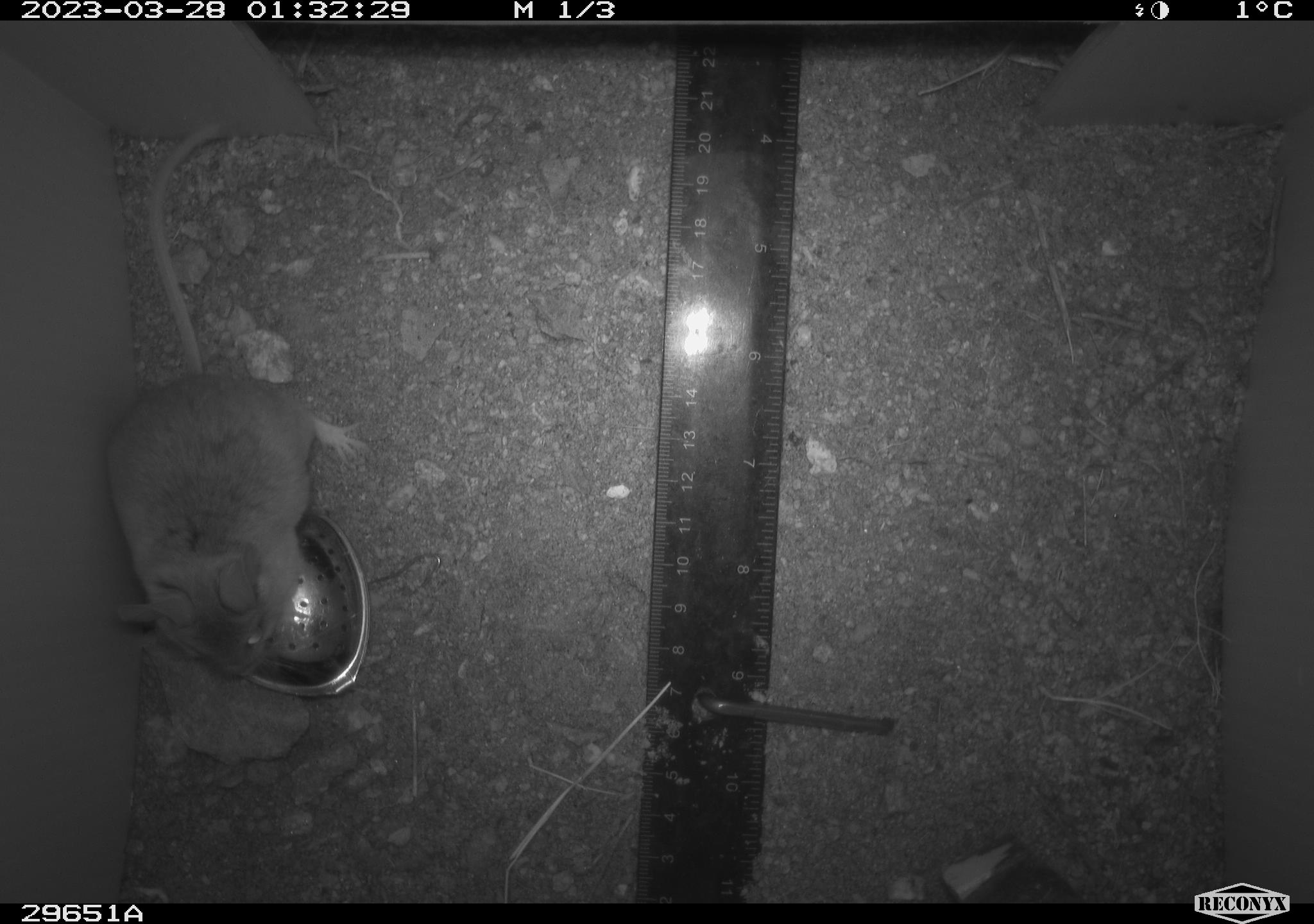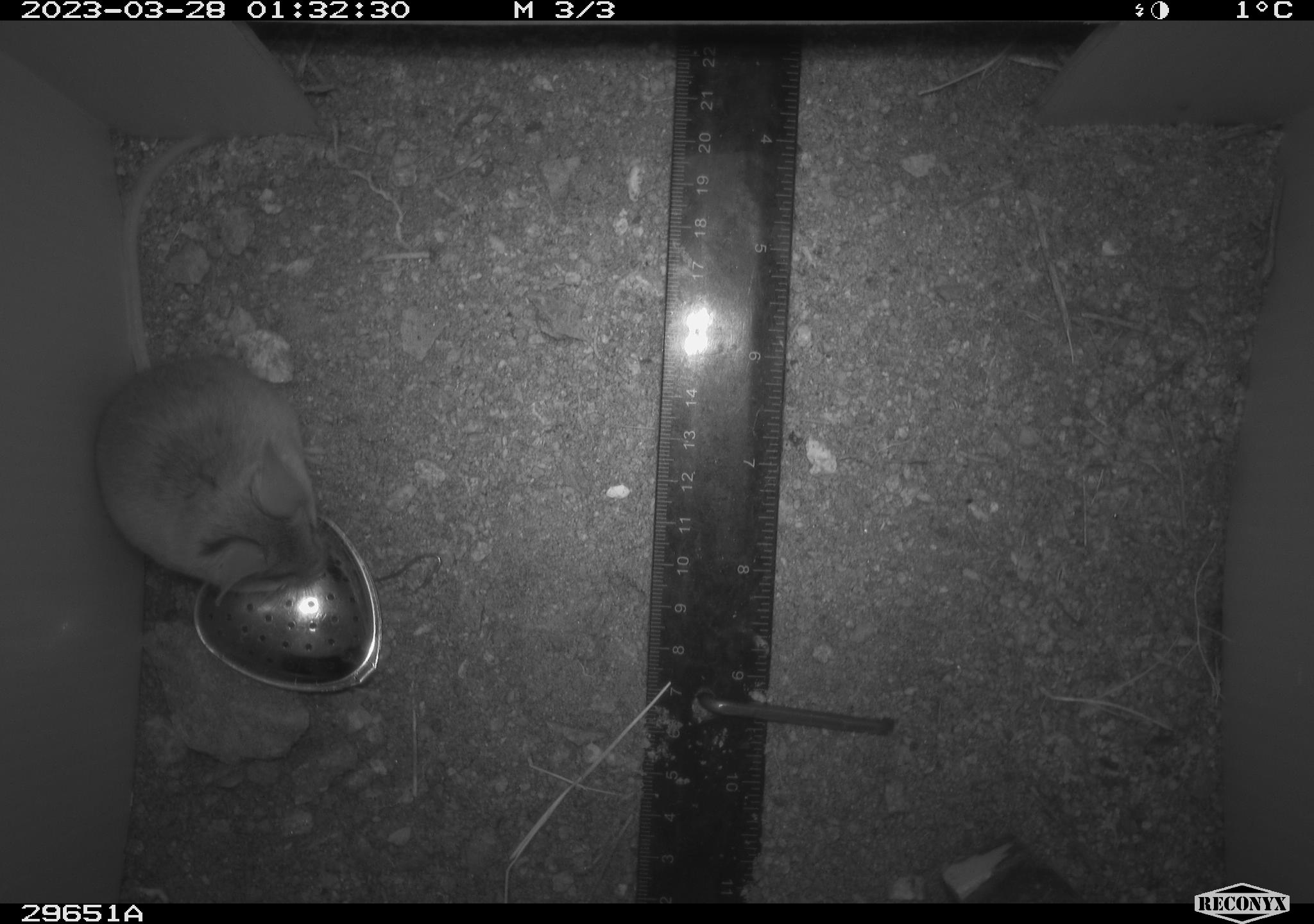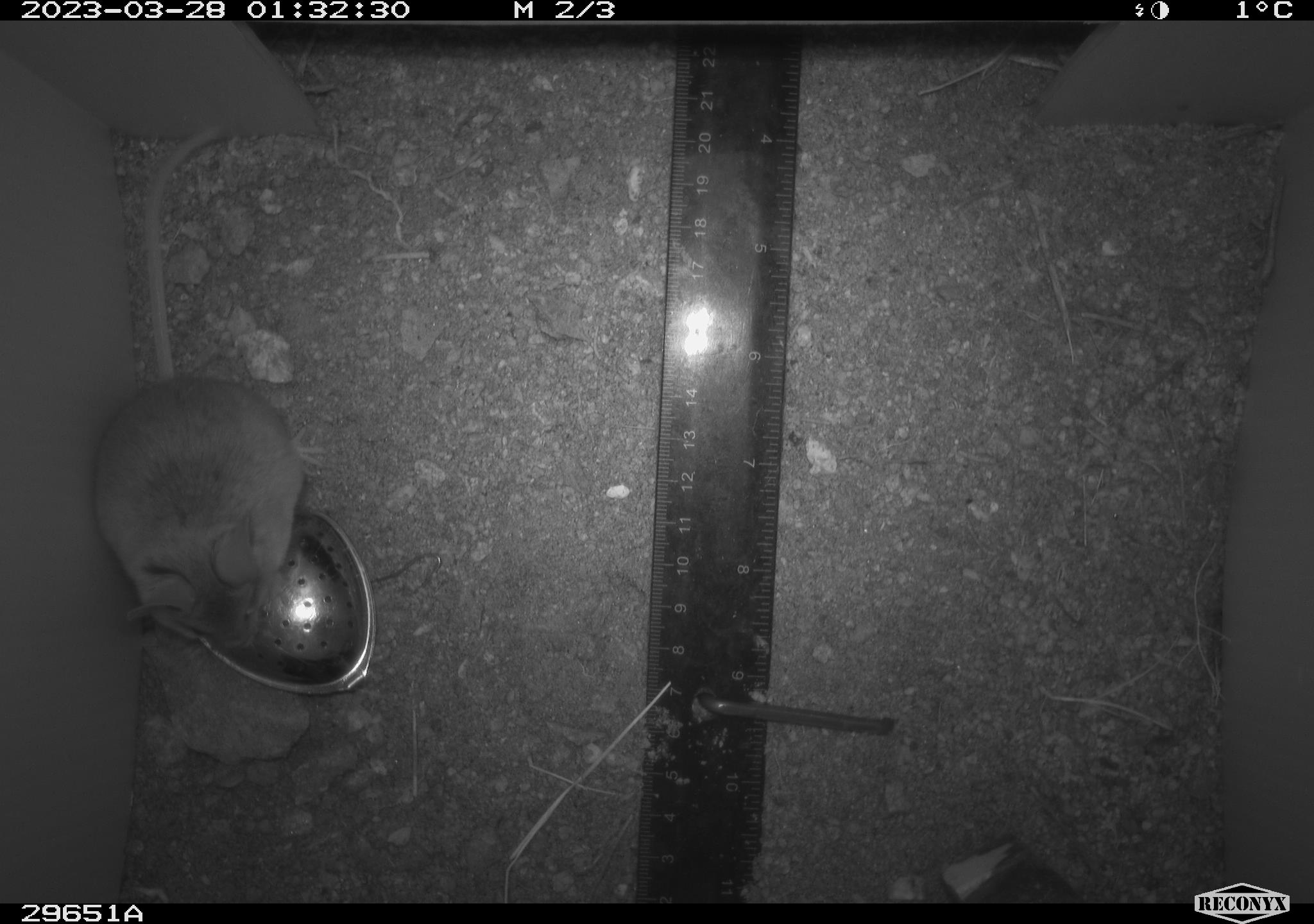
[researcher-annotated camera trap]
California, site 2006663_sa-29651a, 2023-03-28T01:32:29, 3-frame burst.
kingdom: Animalia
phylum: Chordata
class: Mammalia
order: Rodentia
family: Cricetidae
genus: Peromyscus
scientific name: Peromyscus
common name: deer mice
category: peromyscus species